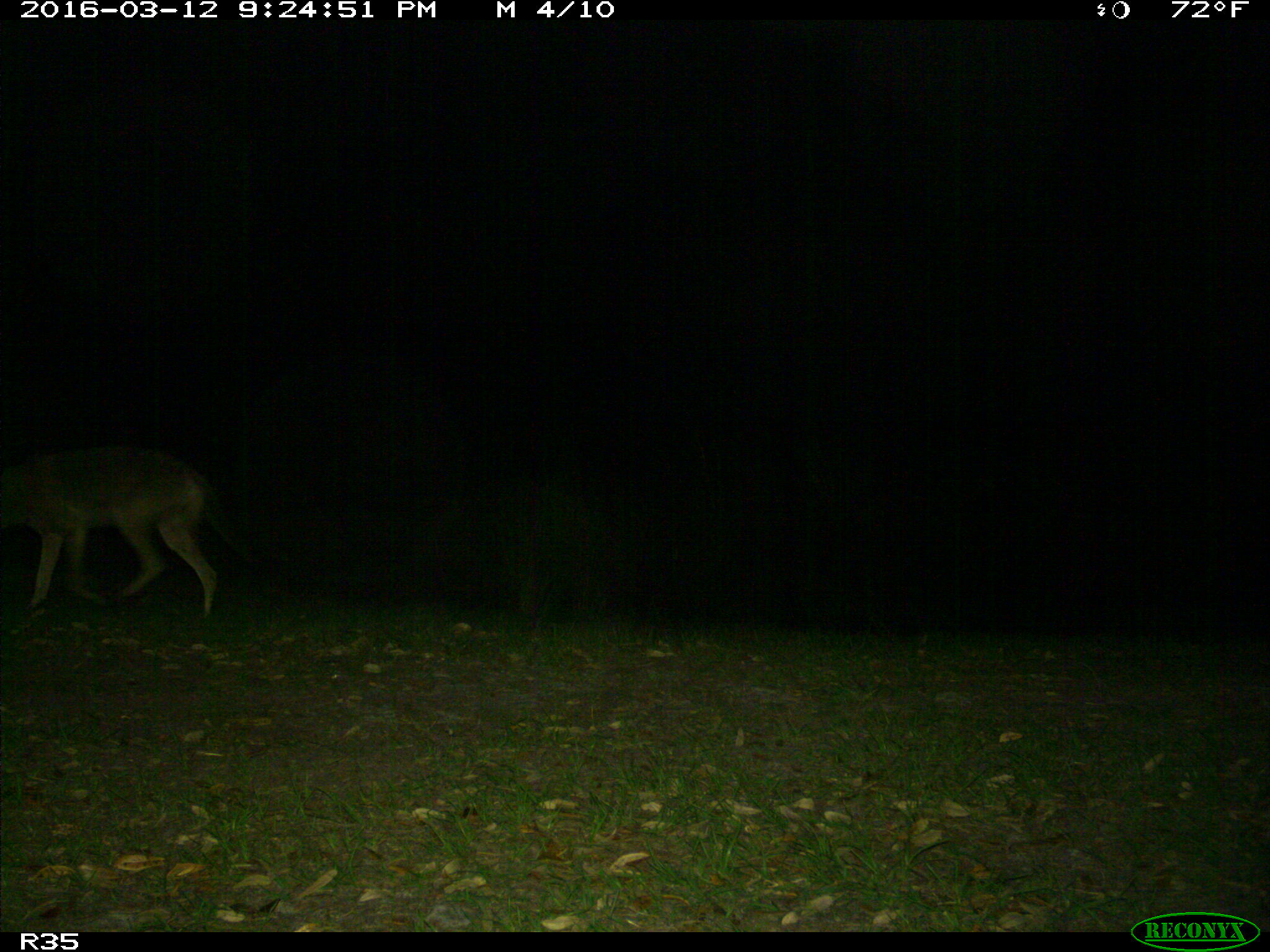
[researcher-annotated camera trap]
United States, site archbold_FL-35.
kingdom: Animalia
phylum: Chordata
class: Mammalia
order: Carnivora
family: Canidae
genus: Canis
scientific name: Canis latrans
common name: coyote